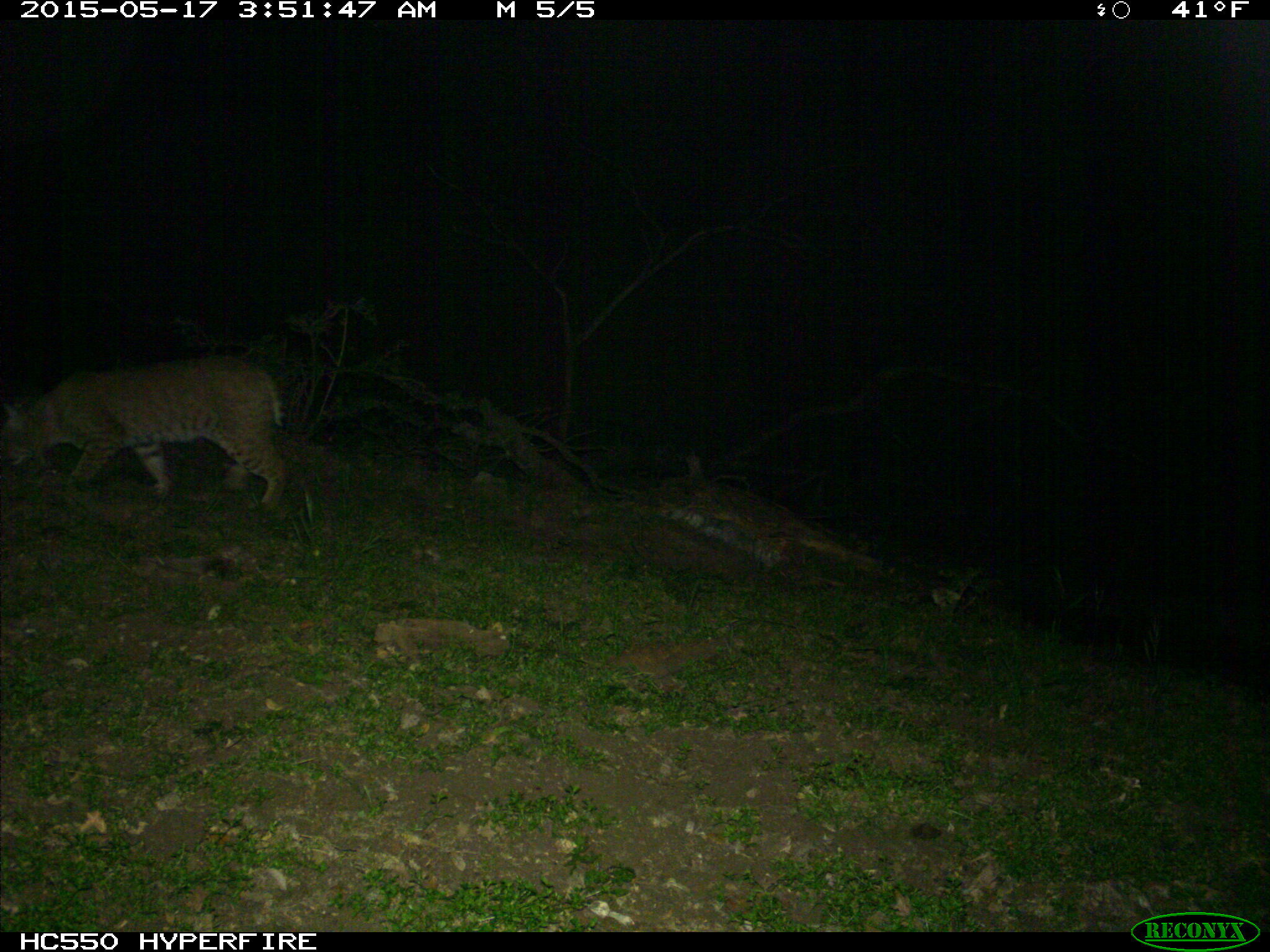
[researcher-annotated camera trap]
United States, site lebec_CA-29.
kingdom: Animalia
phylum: Chordata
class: Mammalia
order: Carnivora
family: Felidae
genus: Lynx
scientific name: Lynx rufus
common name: bobcat